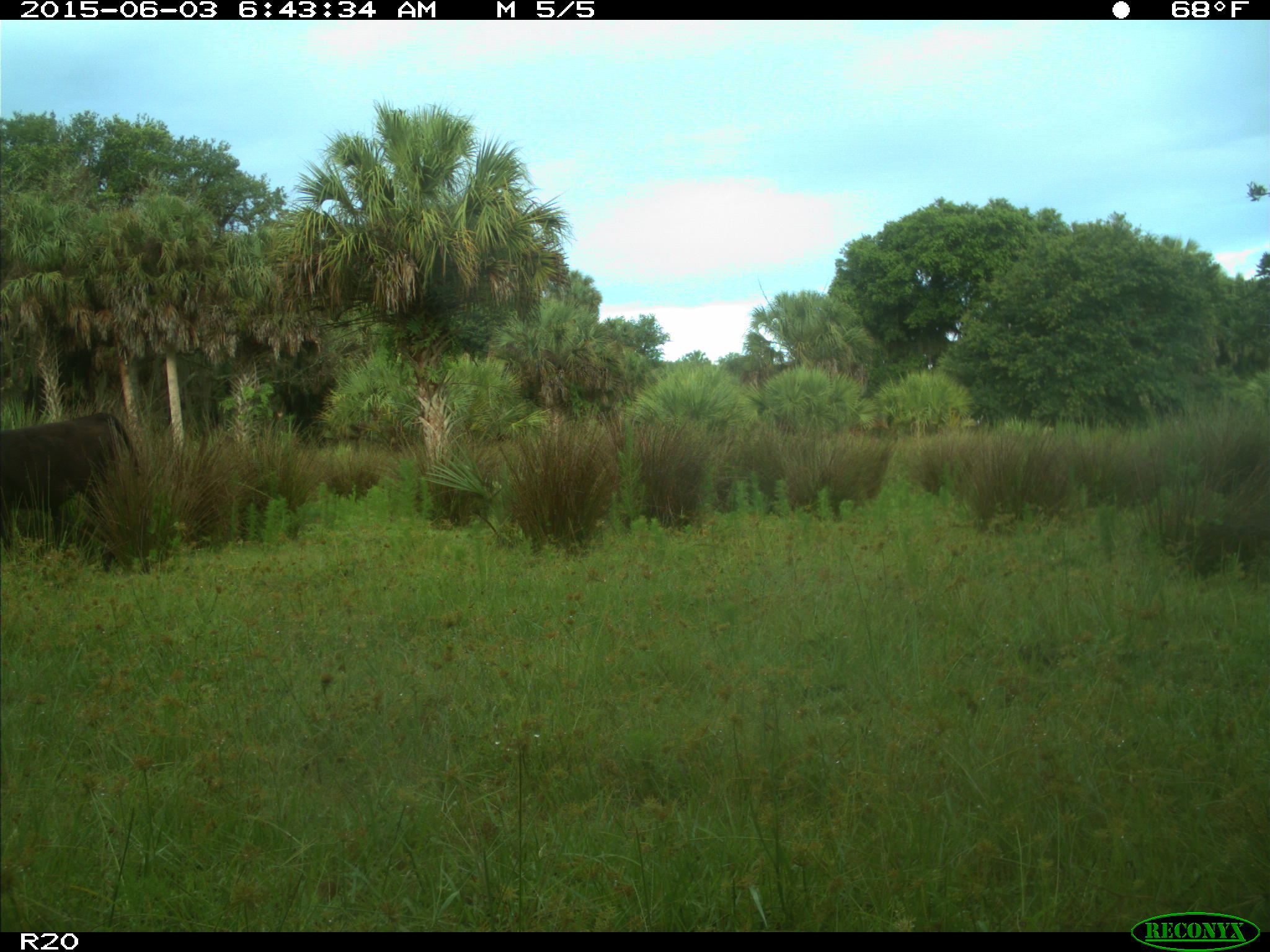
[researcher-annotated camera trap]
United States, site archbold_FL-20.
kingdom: Animalia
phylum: Chordata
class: Mammalia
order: Artiodactyla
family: Bovidae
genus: Bos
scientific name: Bos taurus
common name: domestic cow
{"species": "Bos taurus (domestic cow)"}